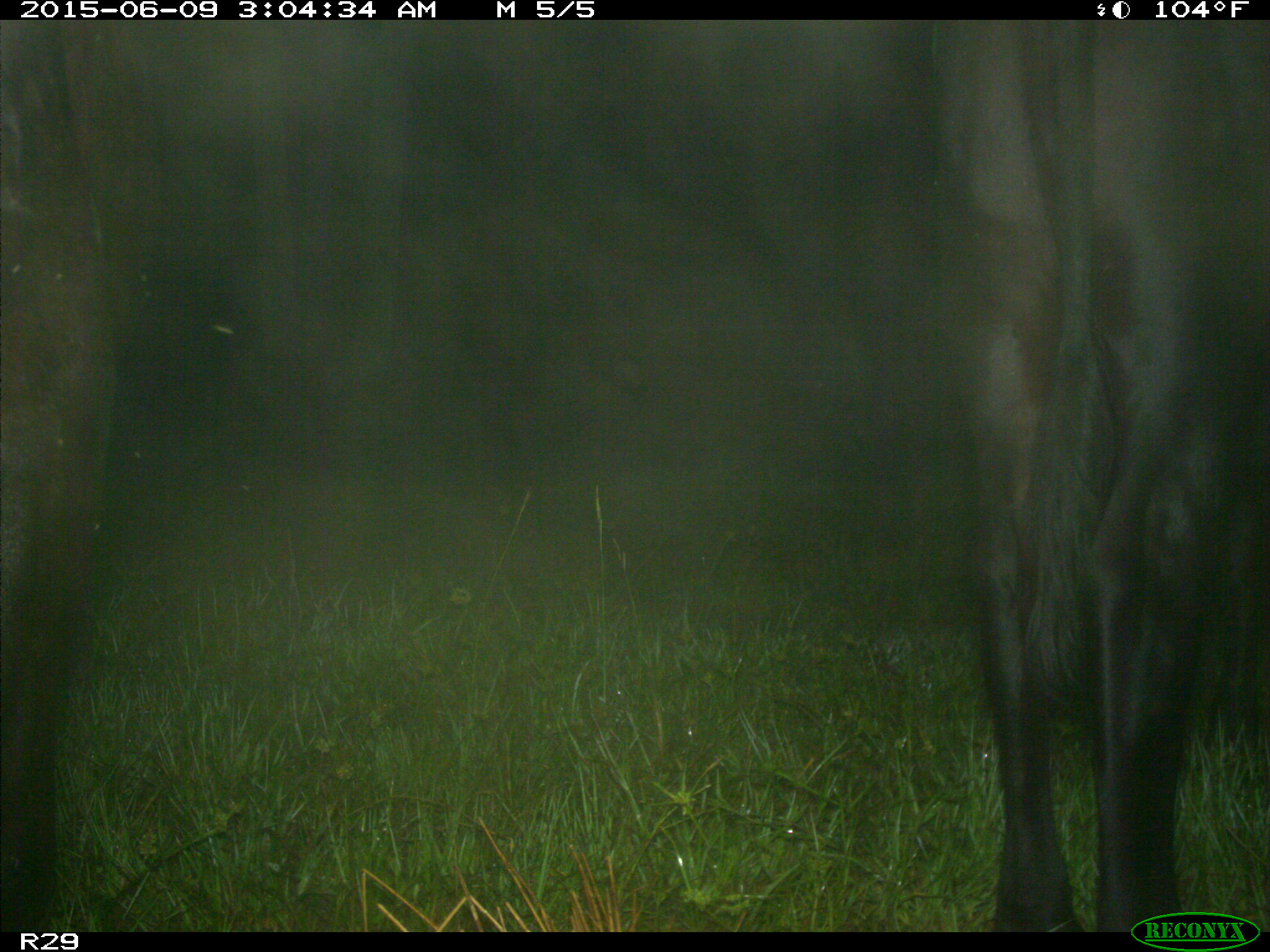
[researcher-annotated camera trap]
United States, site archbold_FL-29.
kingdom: Animalia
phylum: Chordata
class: Mammalia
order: Artiodactyla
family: Bovidae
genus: Bos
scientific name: Bos taurus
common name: domestic cow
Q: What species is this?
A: Bos taurus (domestic cow).